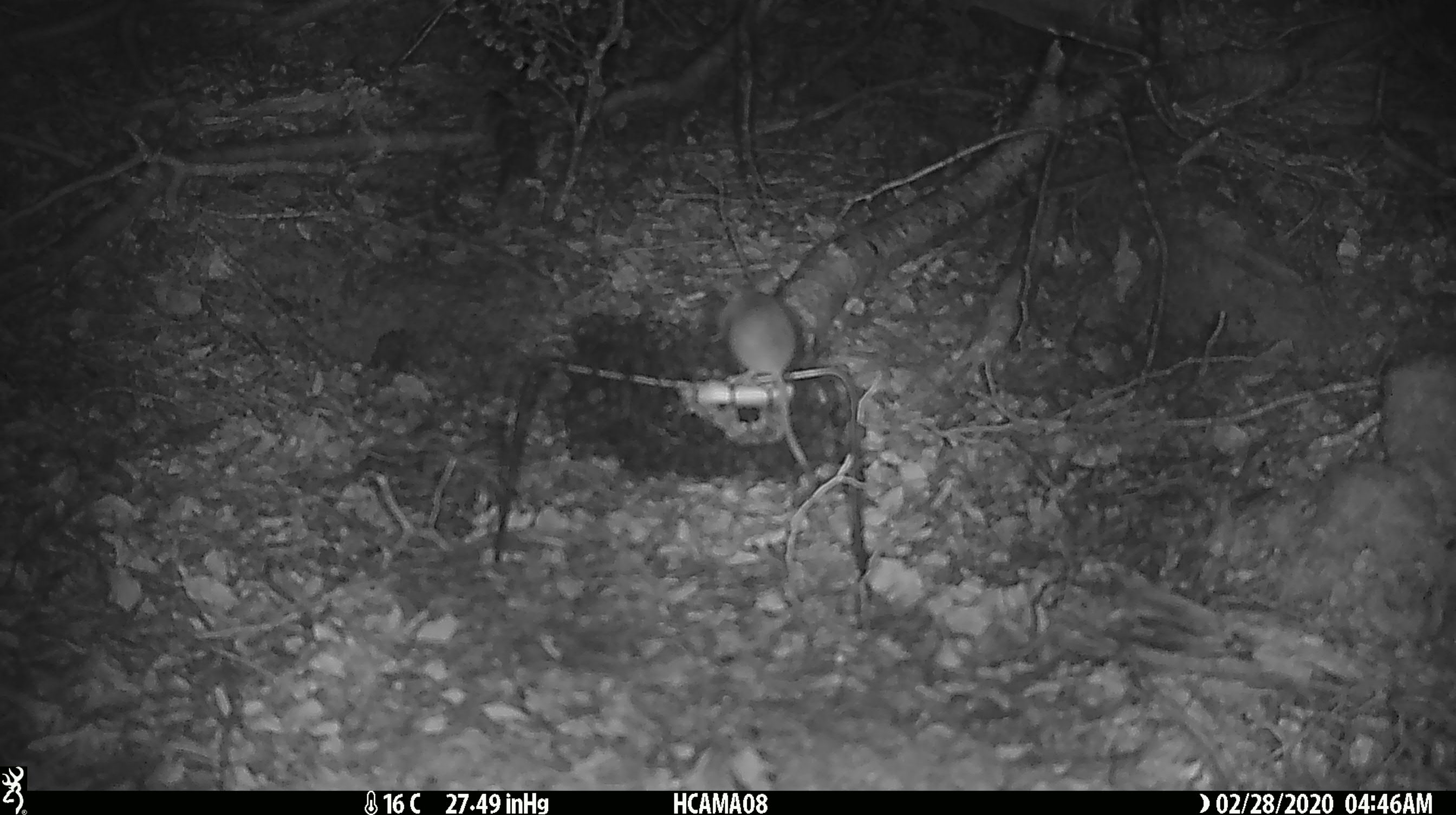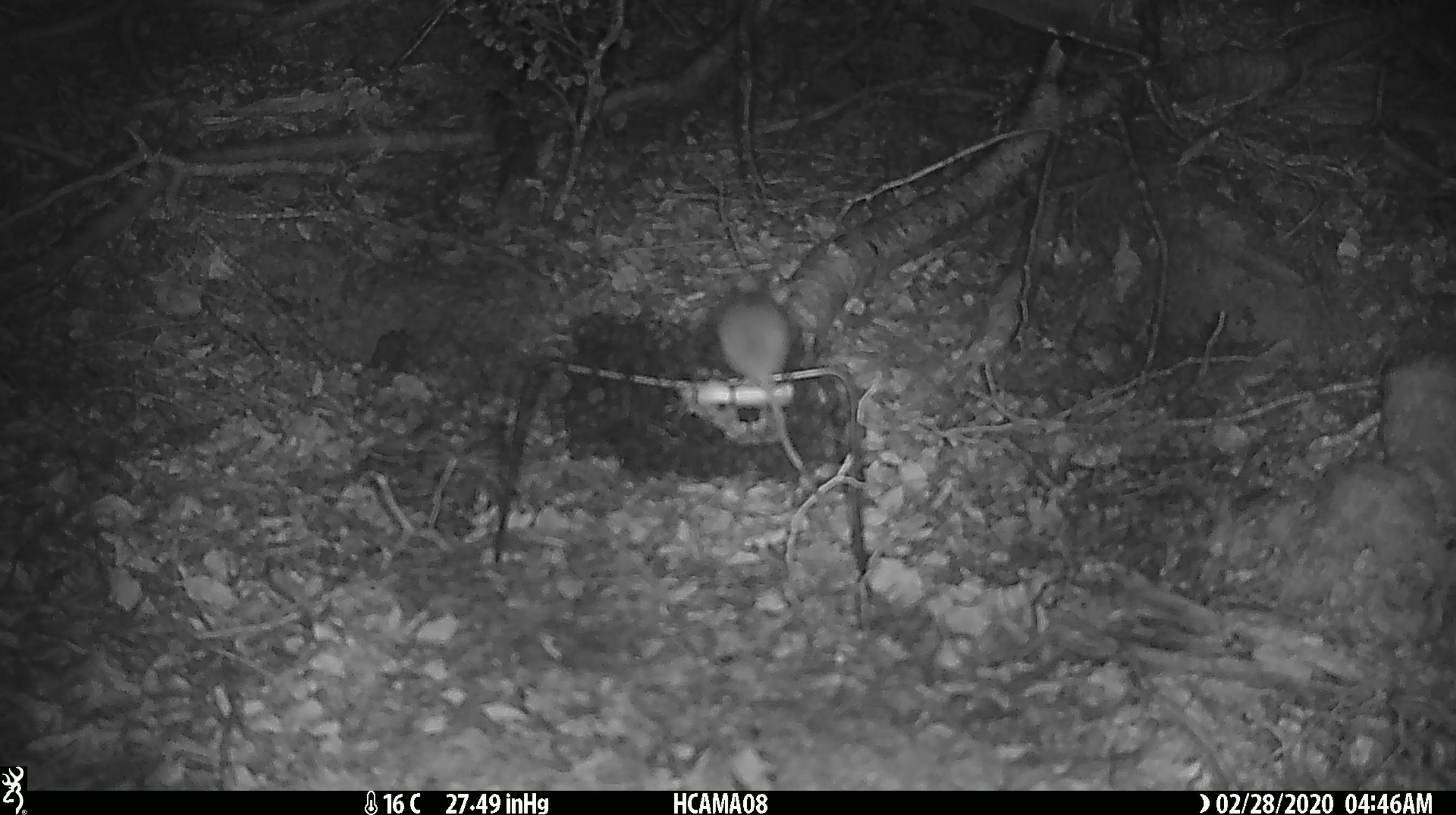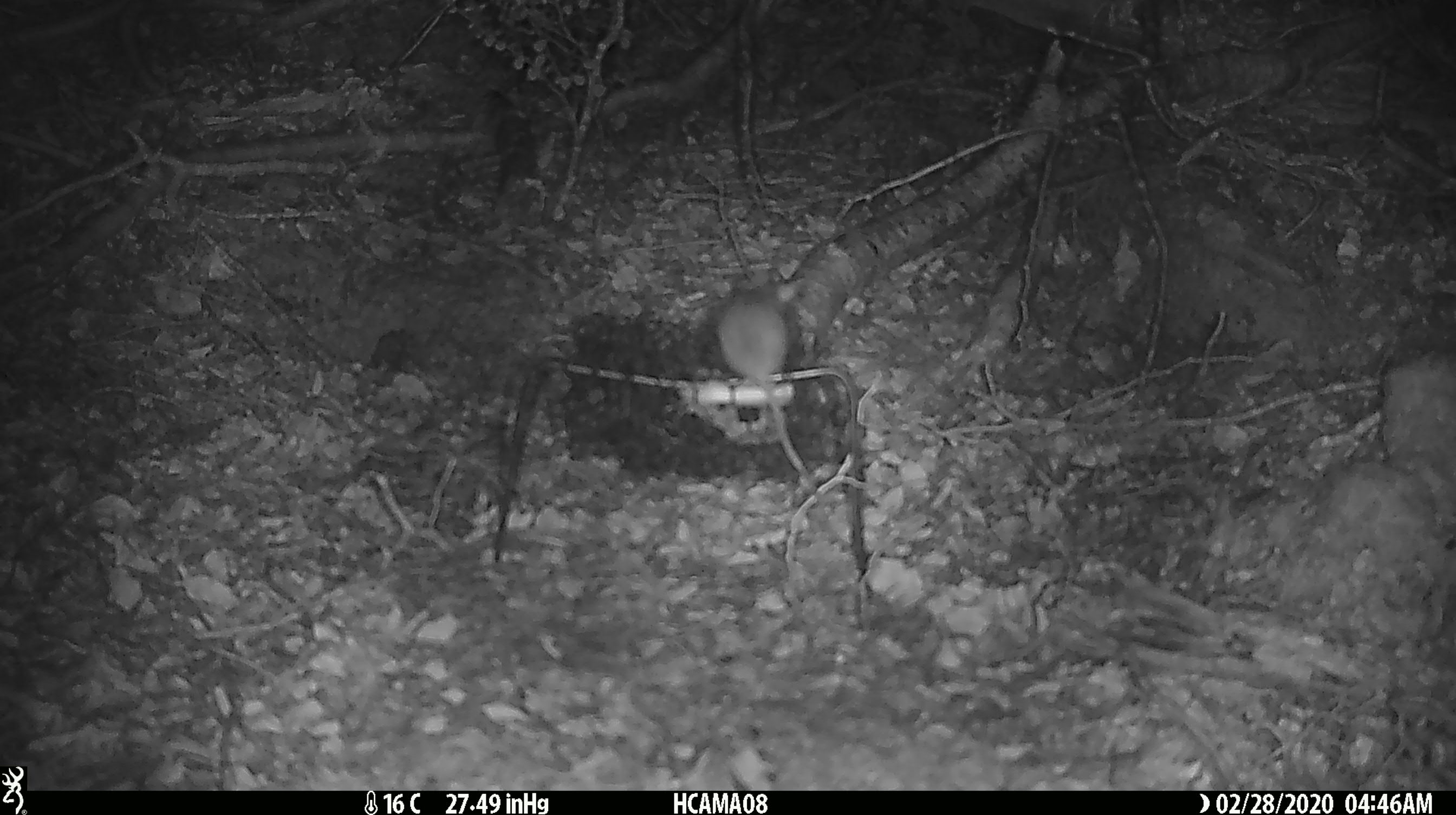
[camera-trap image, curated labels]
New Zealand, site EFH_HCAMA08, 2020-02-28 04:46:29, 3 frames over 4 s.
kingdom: Animalia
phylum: Chordata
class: Mammalia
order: Rodentia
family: Muridae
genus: Mus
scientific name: Mus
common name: mouse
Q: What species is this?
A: Mouse (Mus).